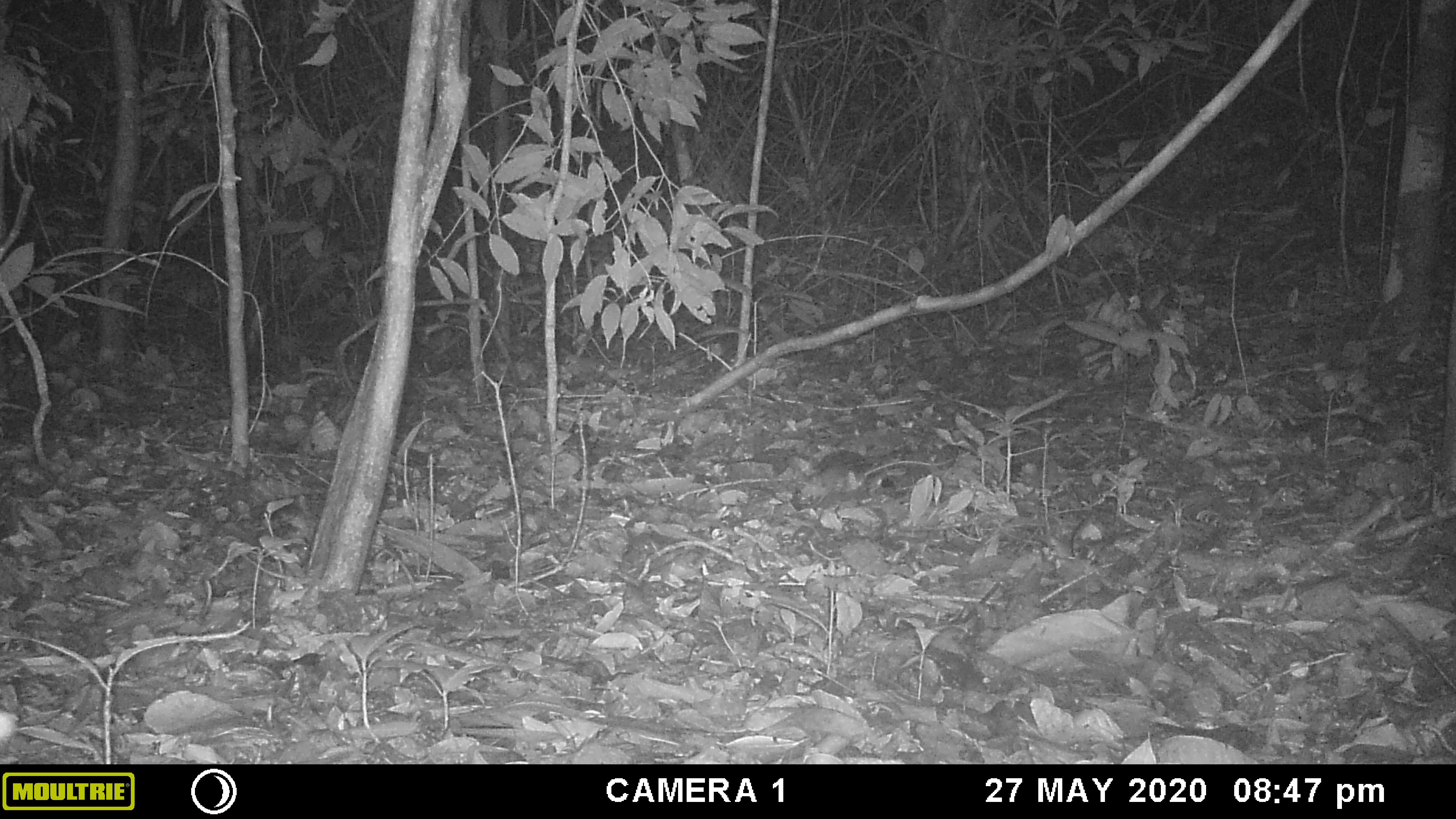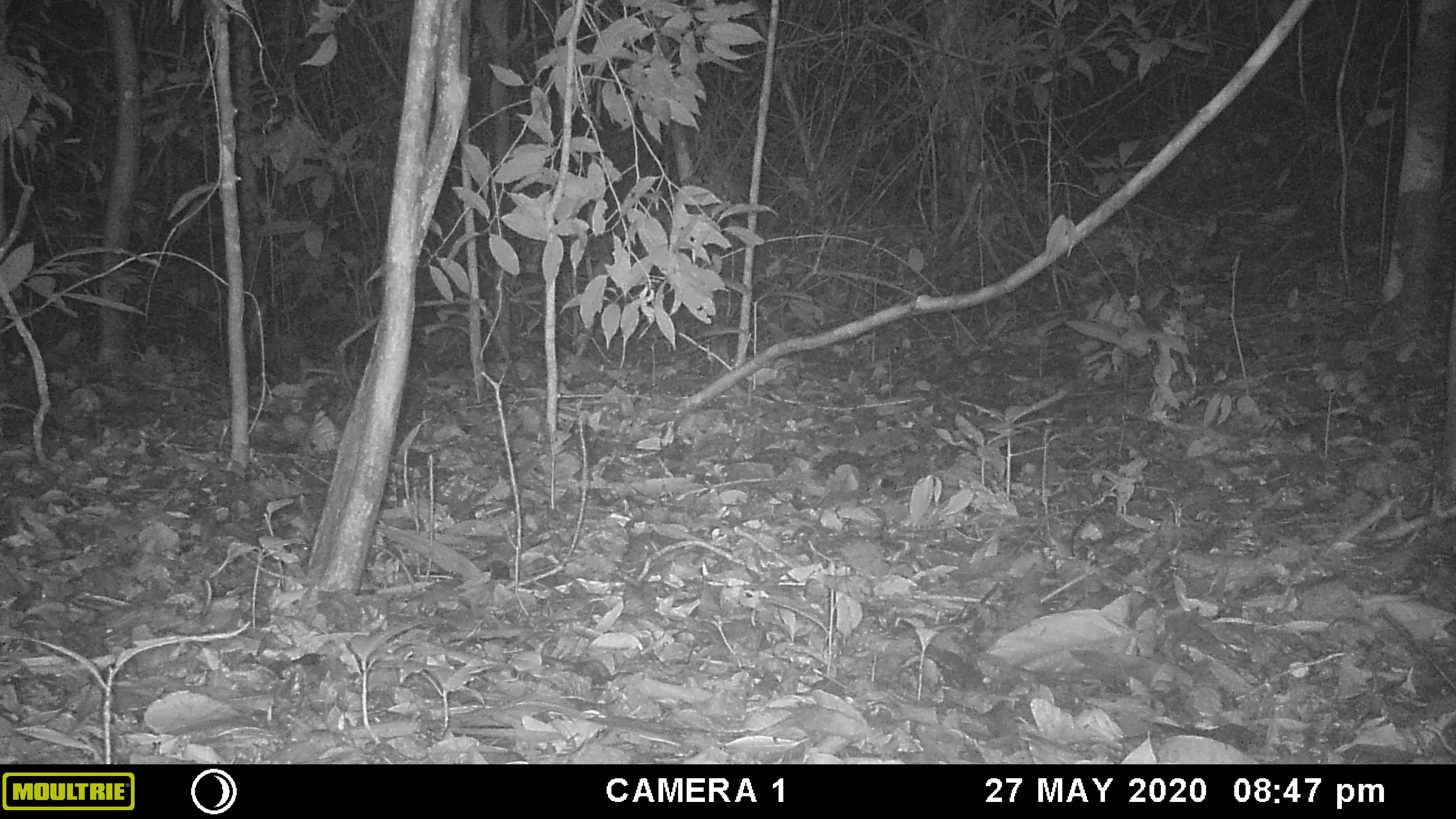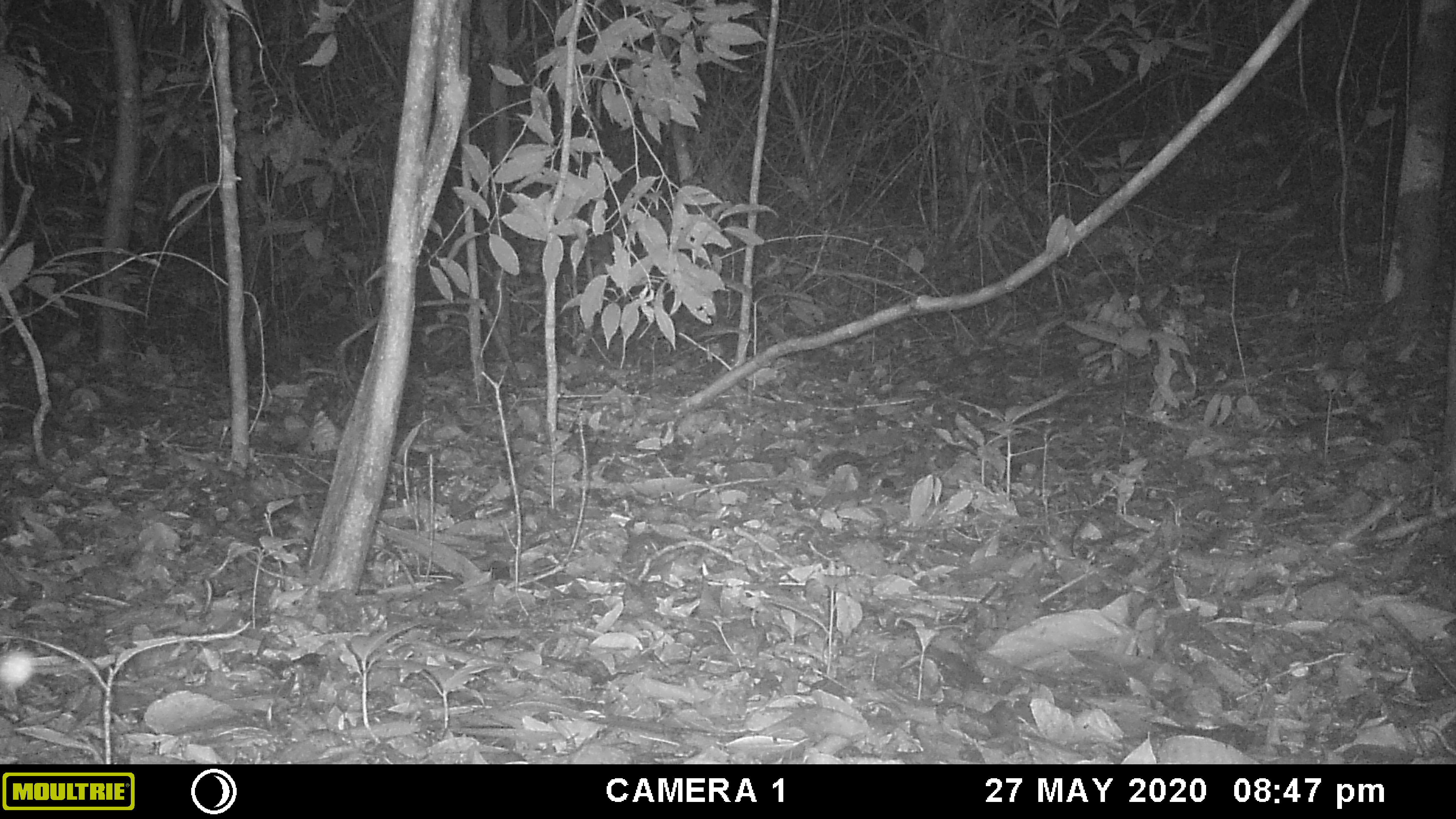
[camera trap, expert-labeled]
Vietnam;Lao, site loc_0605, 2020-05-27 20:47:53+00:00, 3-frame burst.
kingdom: Animalia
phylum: Chordata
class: Mammalia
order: Rodentia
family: Muridae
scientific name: Muridae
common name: old-world mice and rats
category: unidentified murid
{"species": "unidentified murid (old-world mice and rats) (Muridae)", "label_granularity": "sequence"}